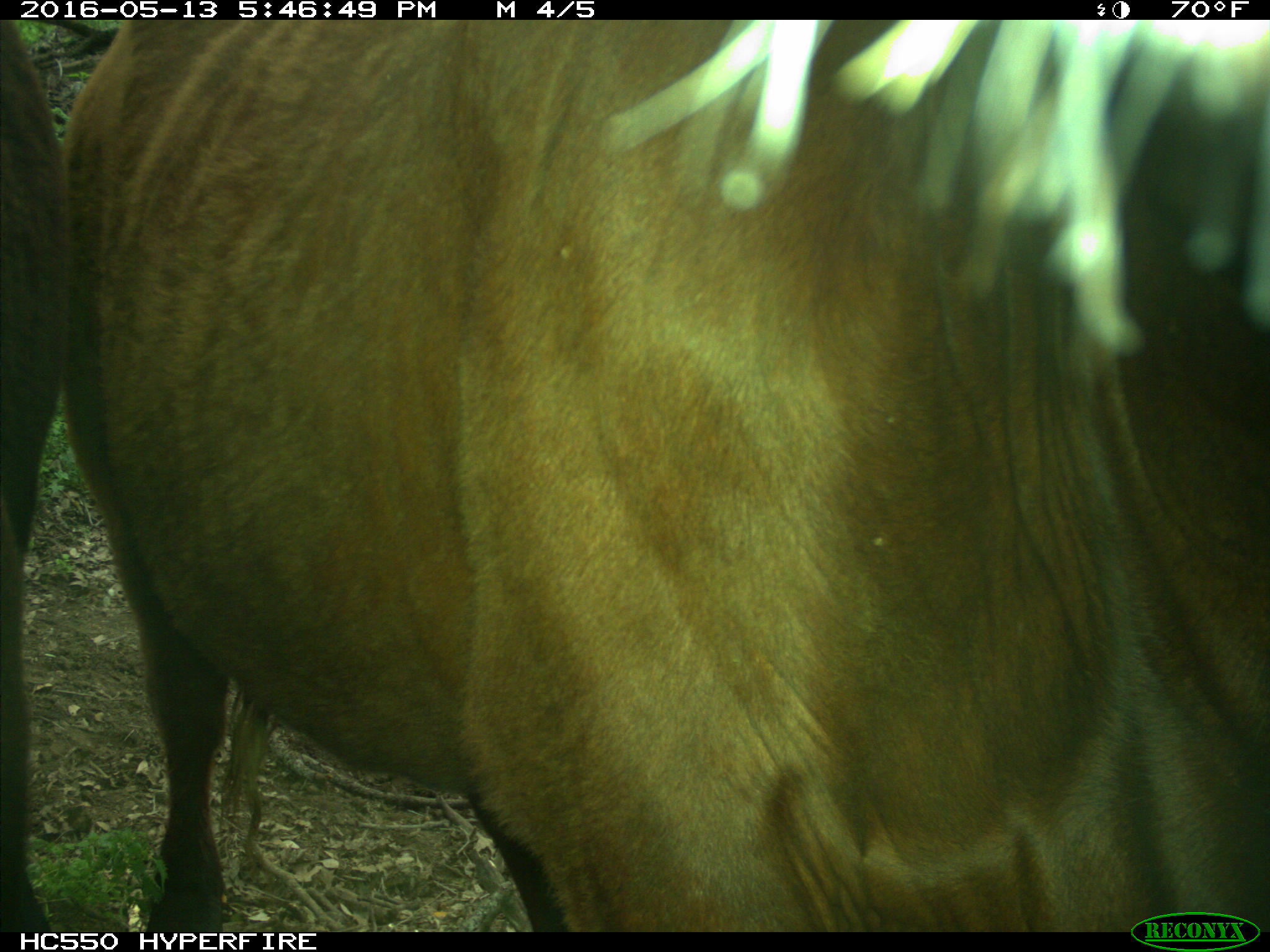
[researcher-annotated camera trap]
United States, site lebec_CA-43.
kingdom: Animalia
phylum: Chordata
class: Mammalia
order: Artiodactyla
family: Bovidae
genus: Bos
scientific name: Bos taurus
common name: domestic cow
Bos taurus (domestic cow).